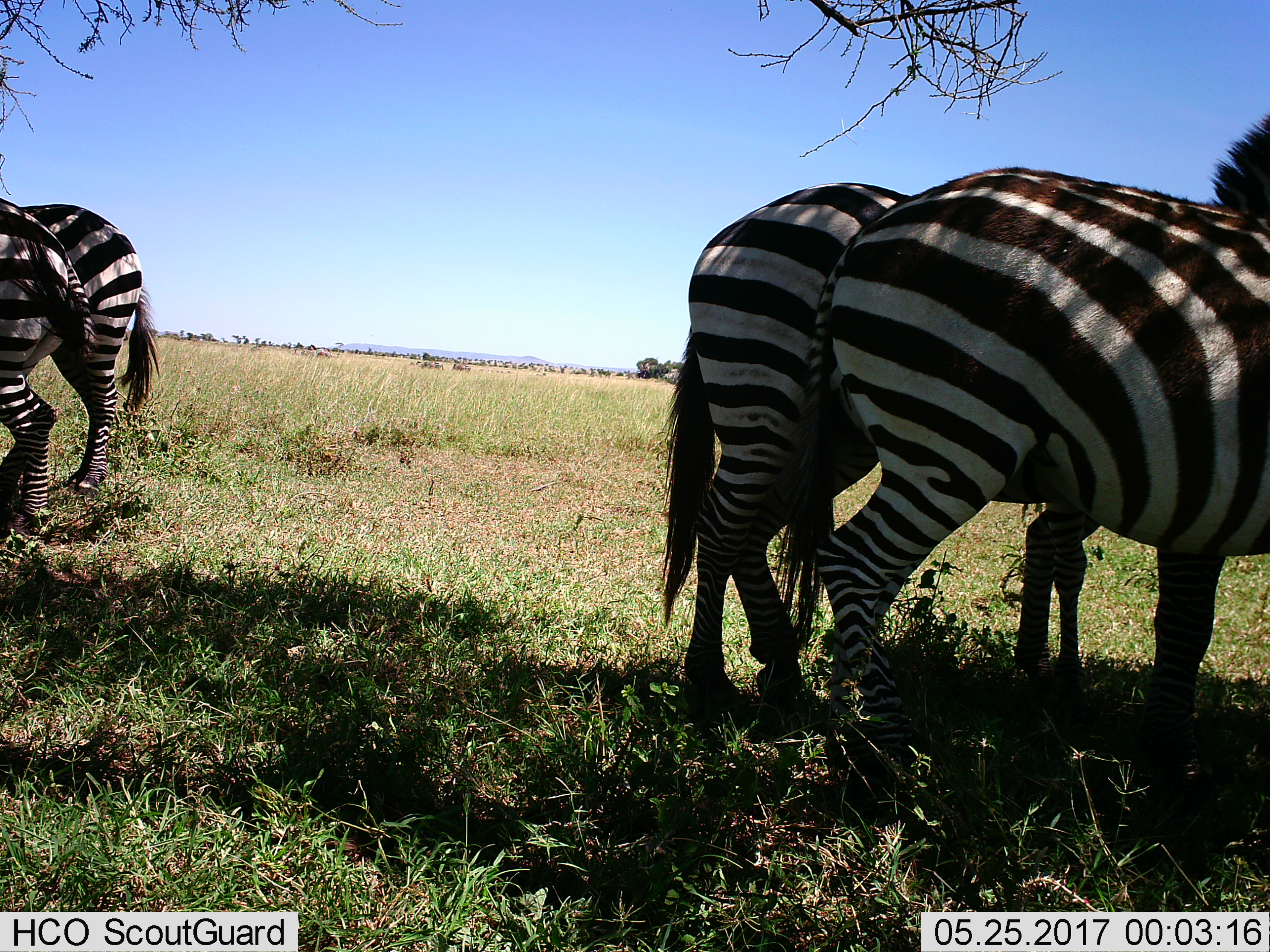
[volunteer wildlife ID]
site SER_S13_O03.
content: unidentified animal